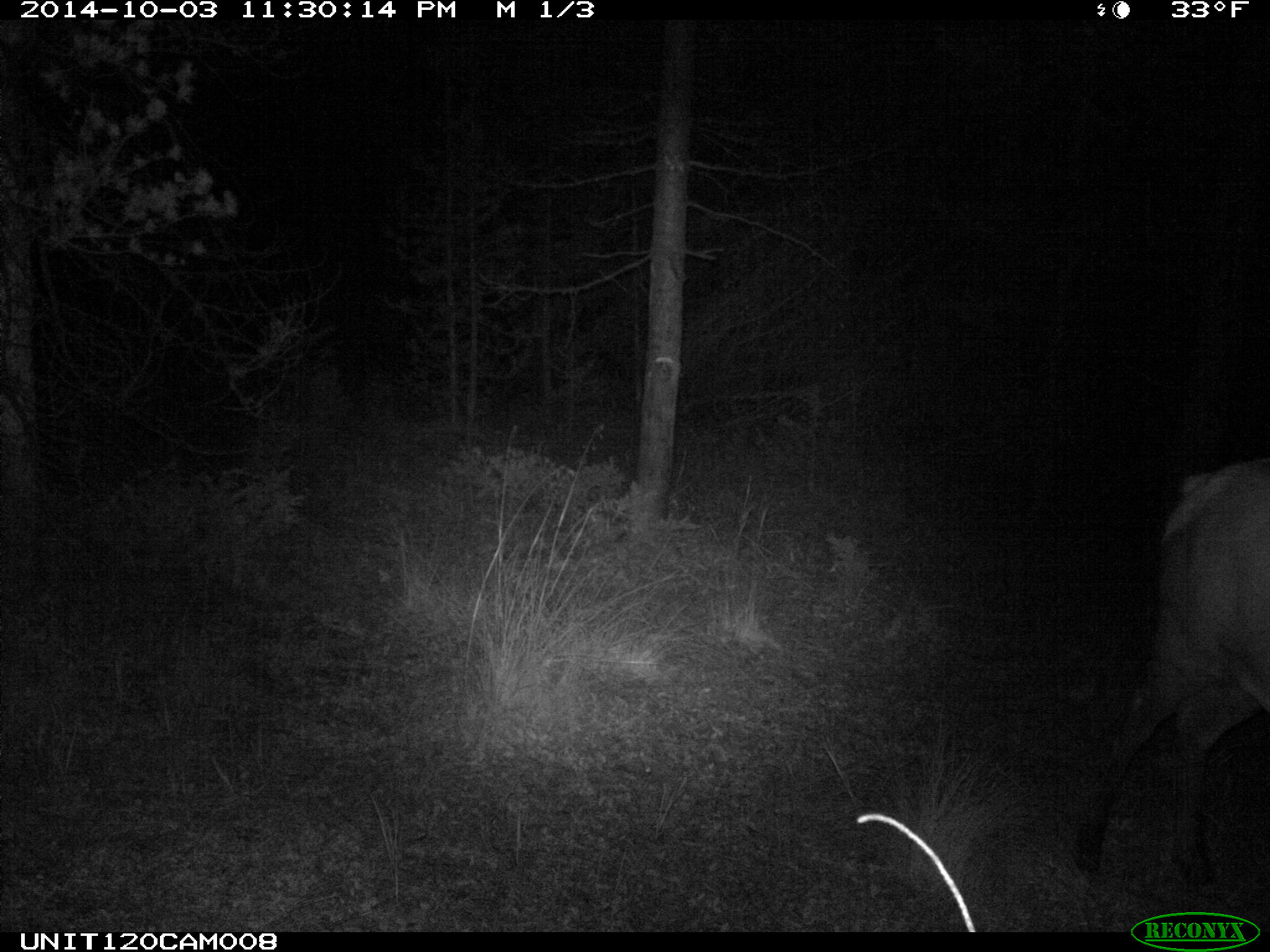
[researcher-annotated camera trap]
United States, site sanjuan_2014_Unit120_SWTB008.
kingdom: Animalia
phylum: Chordata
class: Mammalia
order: Artiodactyla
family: Cervidae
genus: Cervus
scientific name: Cervus elaphus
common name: red deer